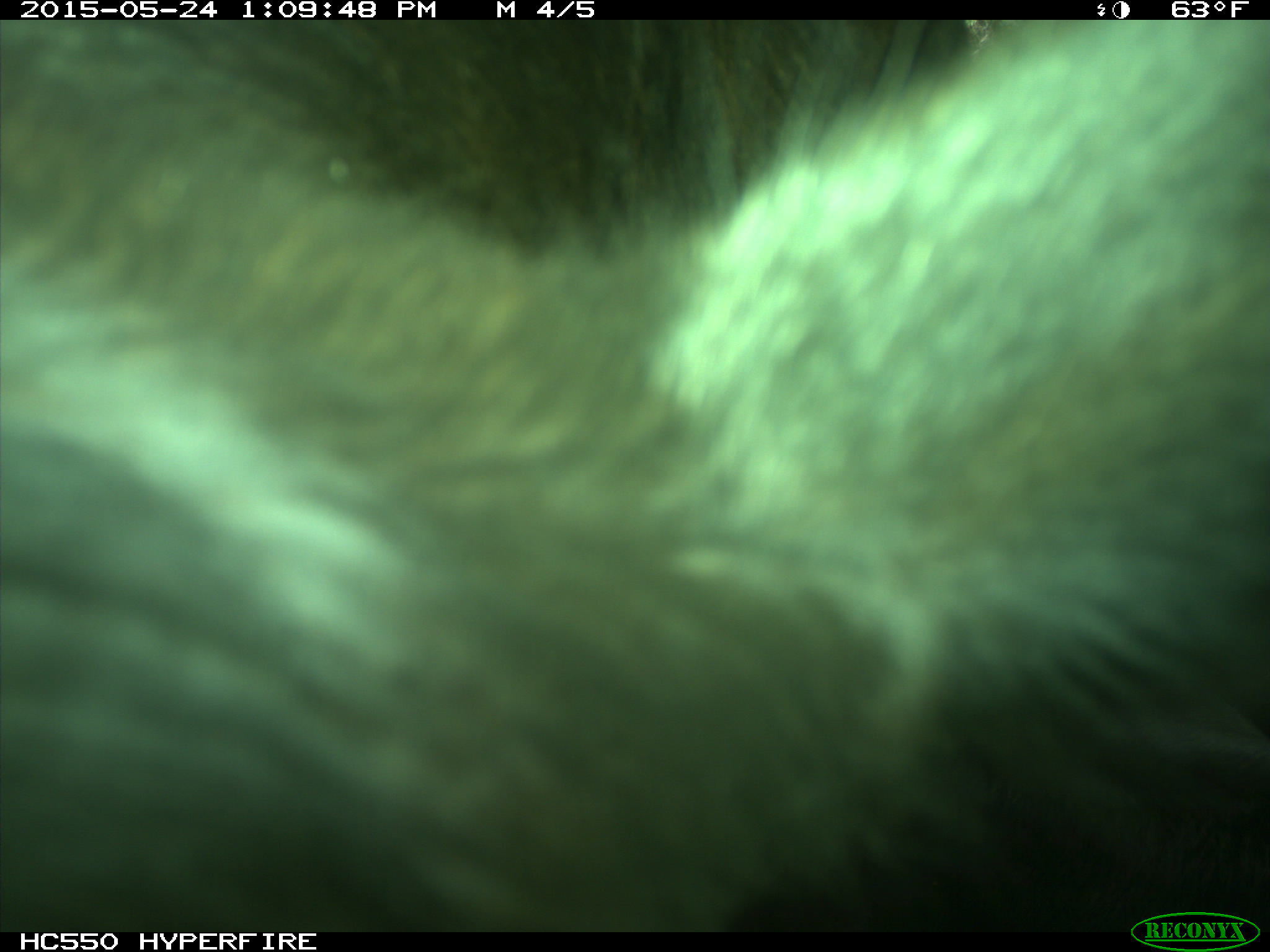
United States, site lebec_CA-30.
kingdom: Animalia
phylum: Chordata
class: Mammalia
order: Artiodactyla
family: Bovidae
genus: Bos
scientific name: Bos taurus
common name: domestic cow